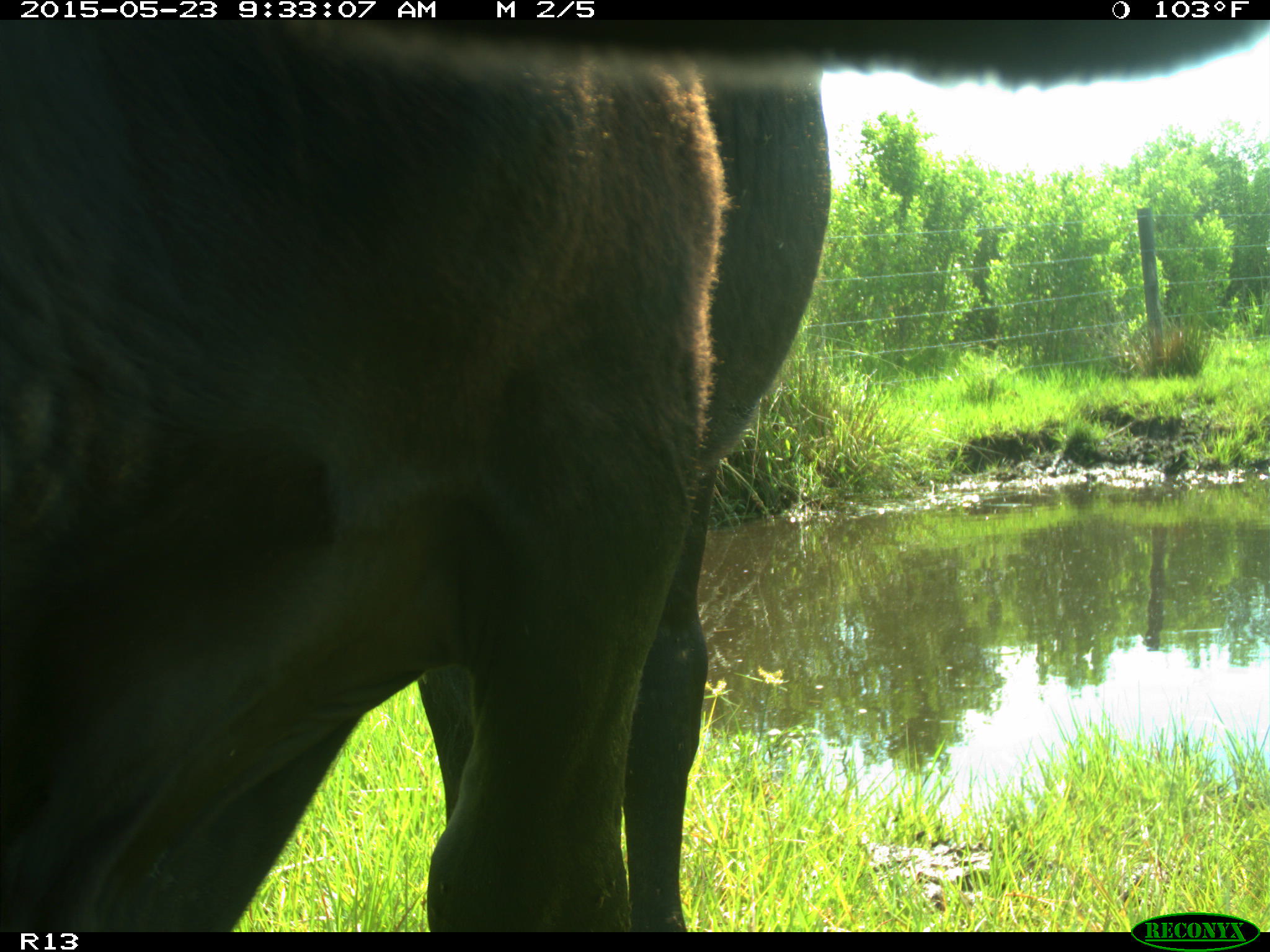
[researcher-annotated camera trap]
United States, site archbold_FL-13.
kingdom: Animalia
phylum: Chordata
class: Mammalia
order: Artiodactyla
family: Bovidae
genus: Bos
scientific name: Bos taurus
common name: domestic cow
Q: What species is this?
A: Bos taurus (domestic cow).